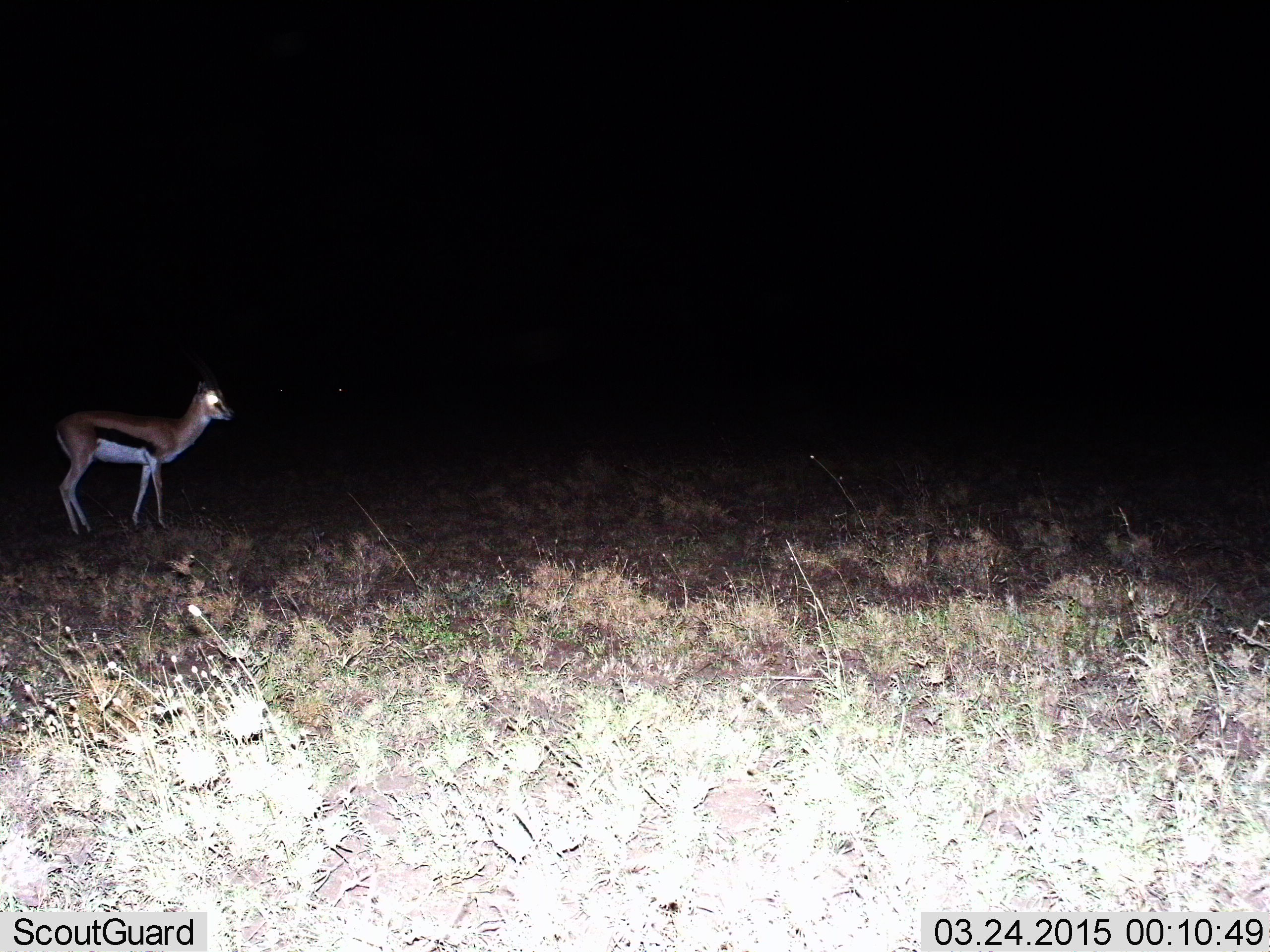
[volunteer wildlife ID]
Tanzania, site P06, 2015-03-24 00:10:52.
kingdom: Animalia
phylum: Chordata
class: Mammalia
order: Artiodactyla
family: Bovidae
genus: Eudorcas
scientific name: Eudorcas thomsonii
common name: thomson's gazelle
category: gazellethomsons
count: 1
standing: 90%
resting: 0%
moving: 10%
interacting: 0%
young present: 0%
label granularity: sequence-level